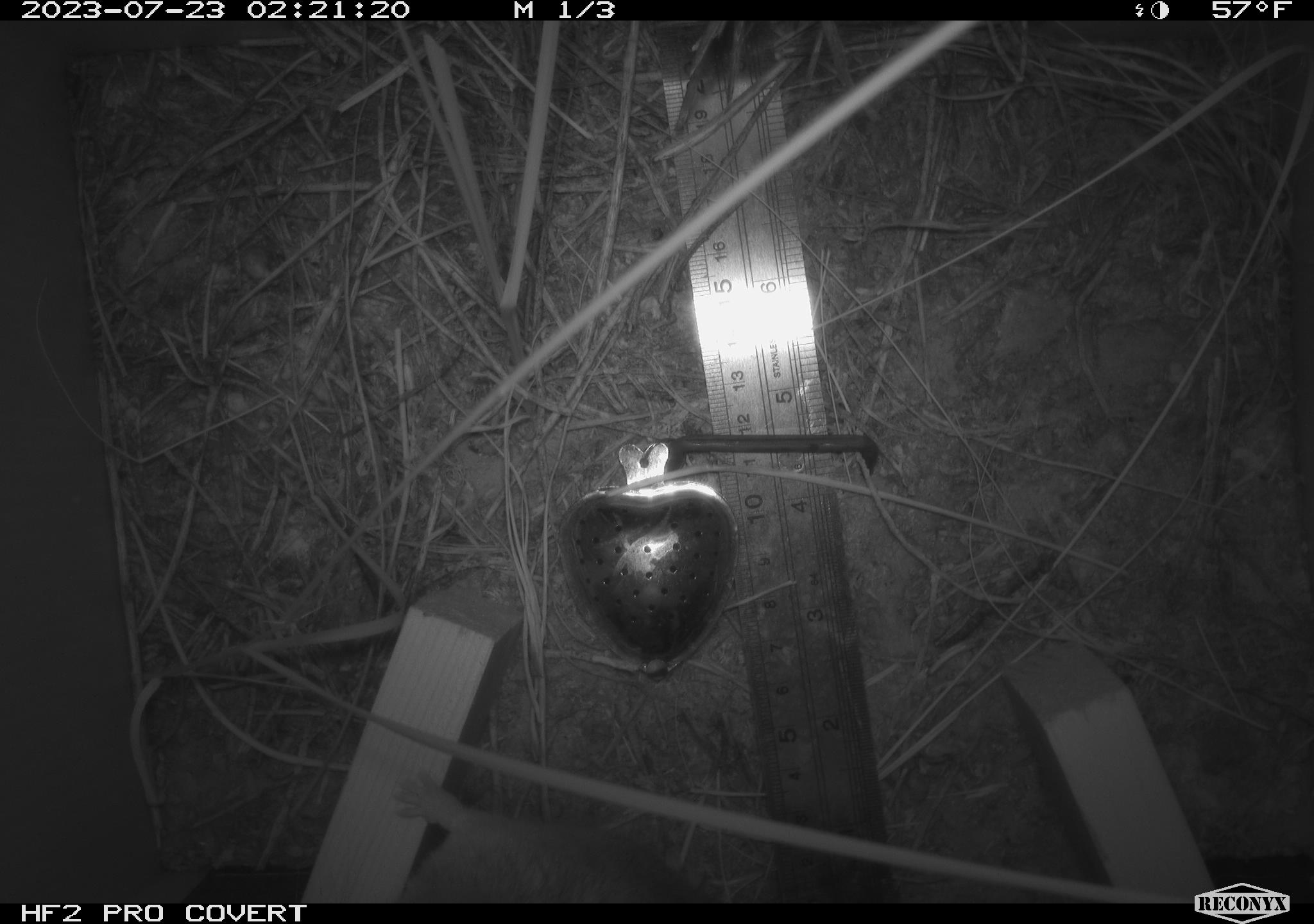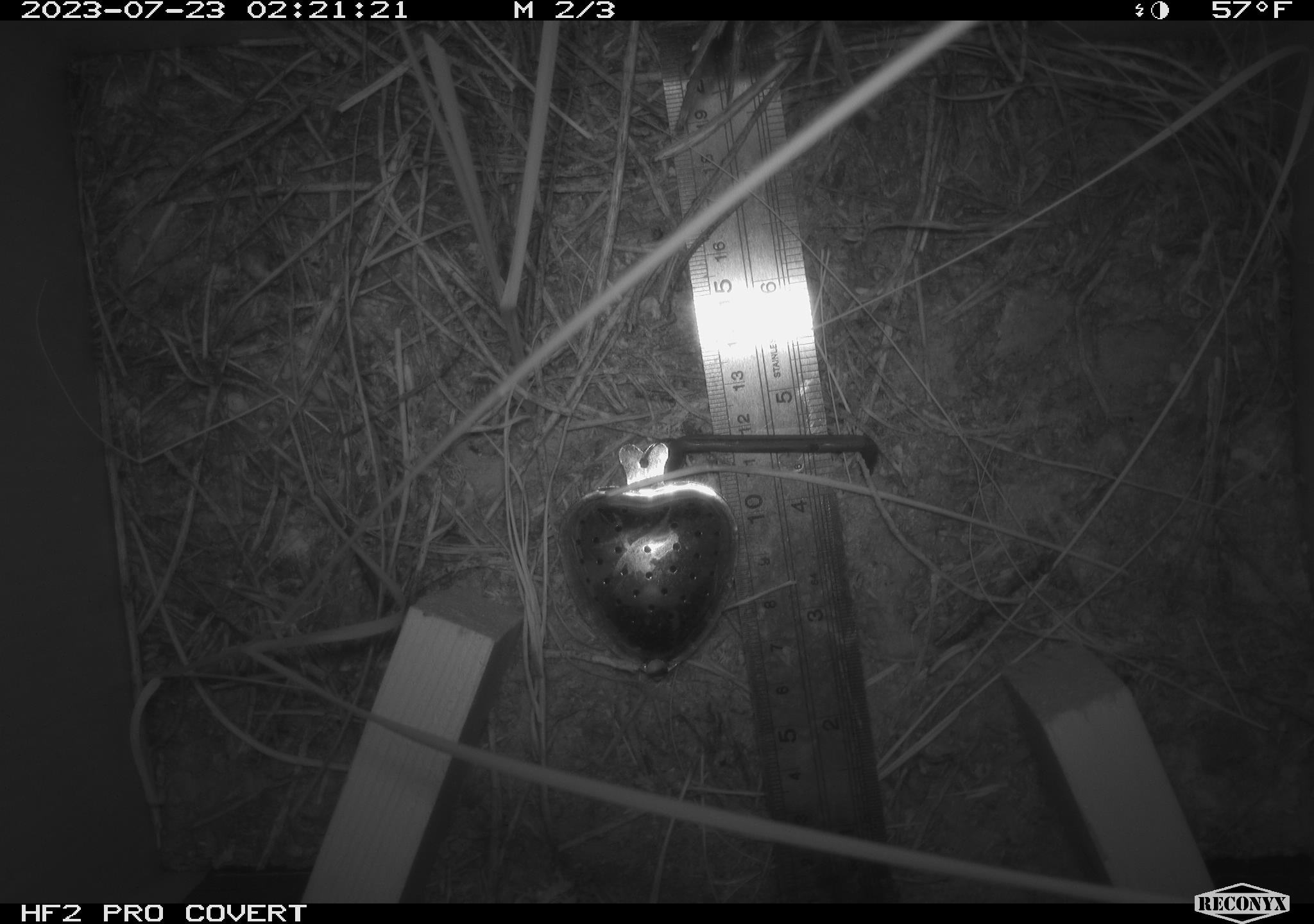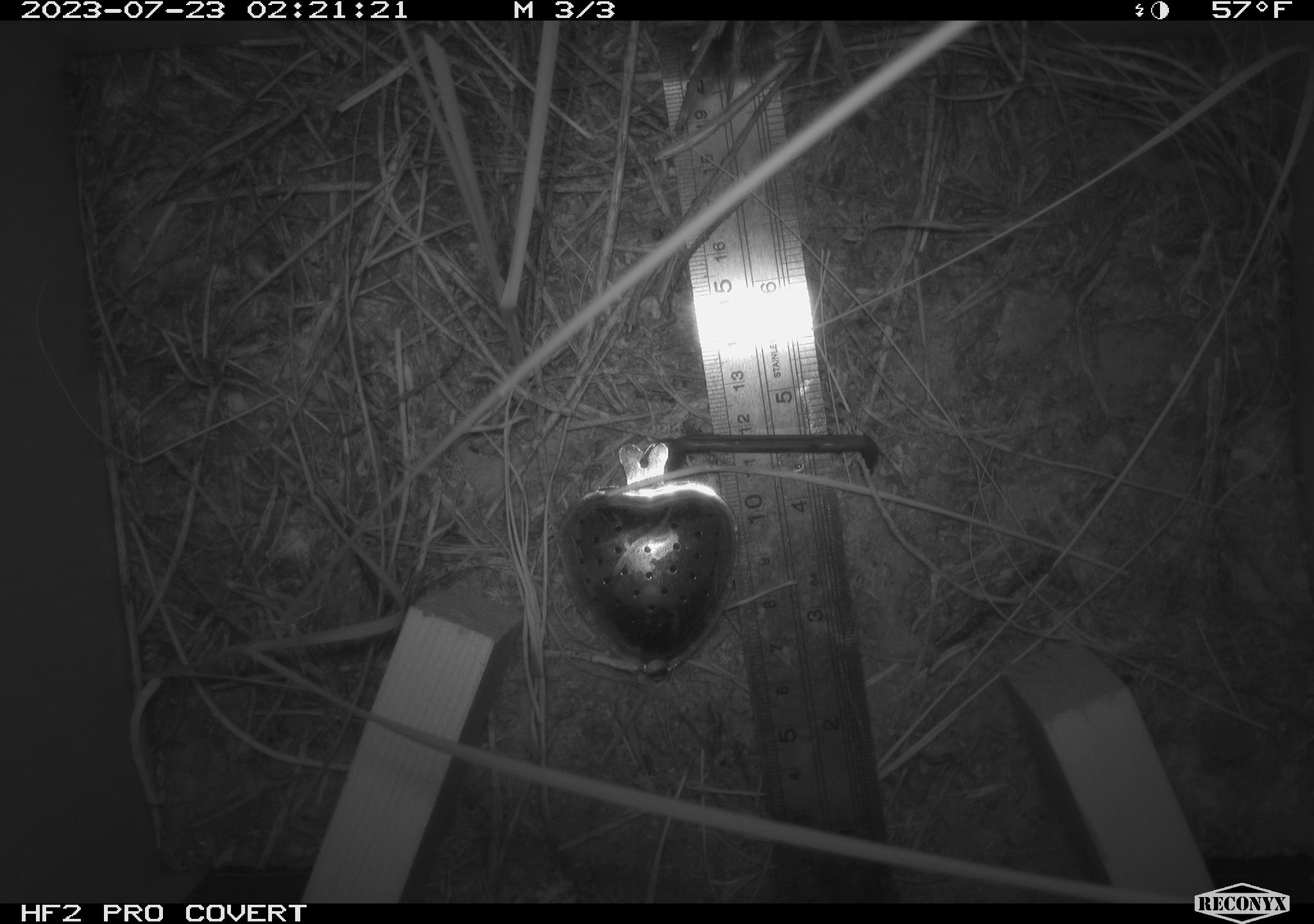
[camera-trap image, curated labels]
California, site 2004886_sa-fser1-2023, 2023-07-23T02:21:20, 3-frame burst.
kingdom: Animalia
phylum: Chordata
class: Mammalia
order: Rodentia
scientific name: Rodentia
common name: mouse species